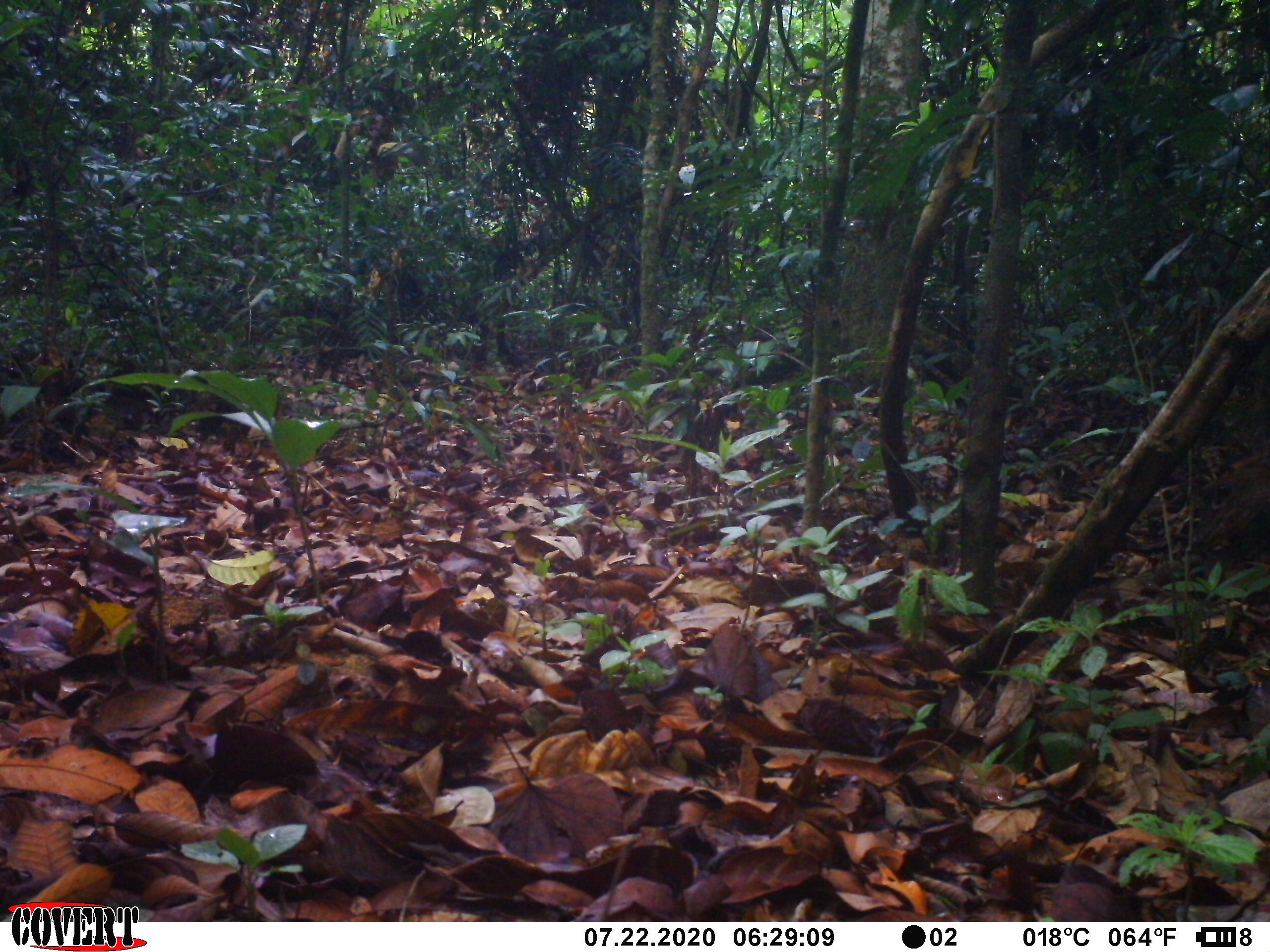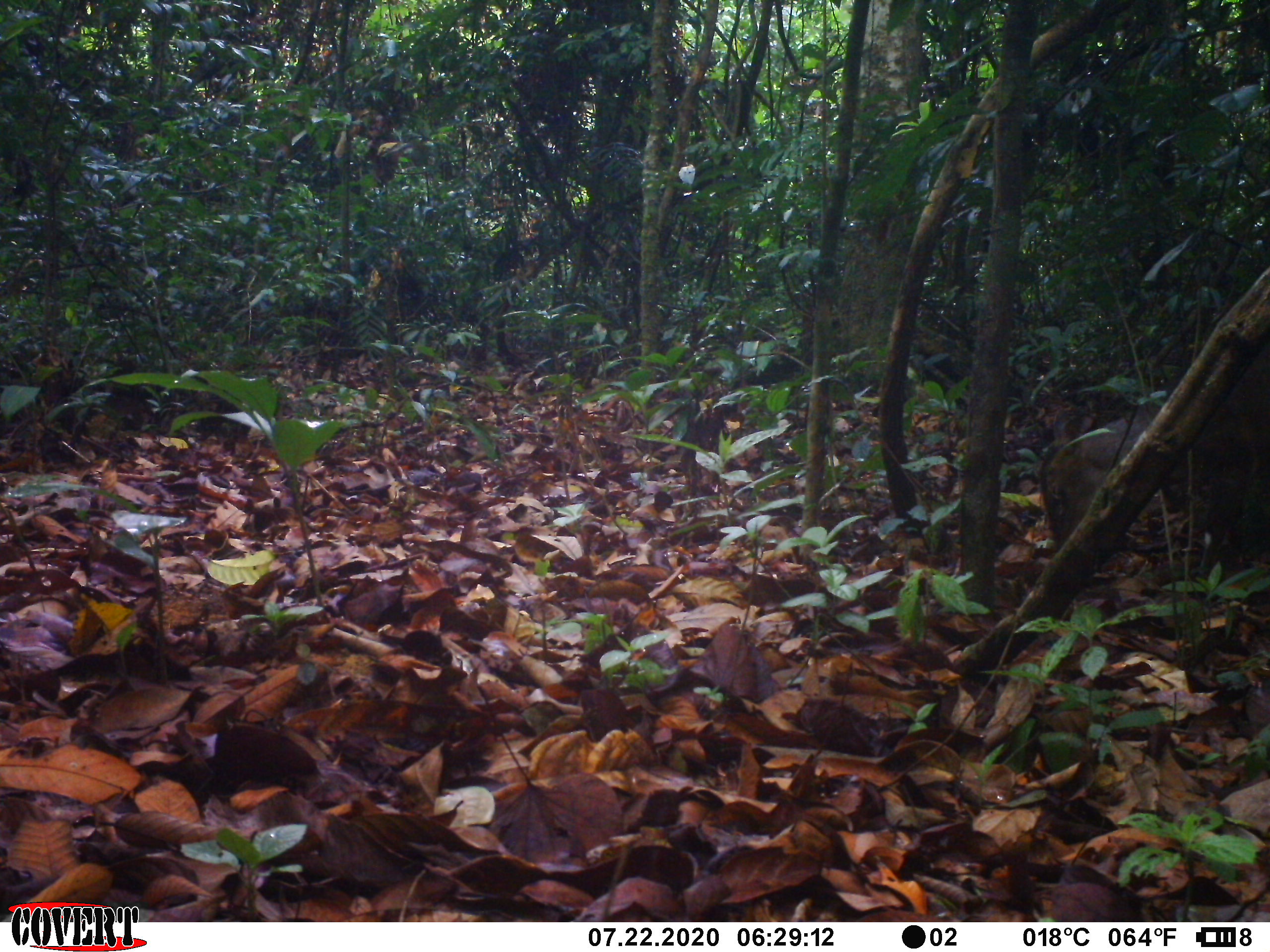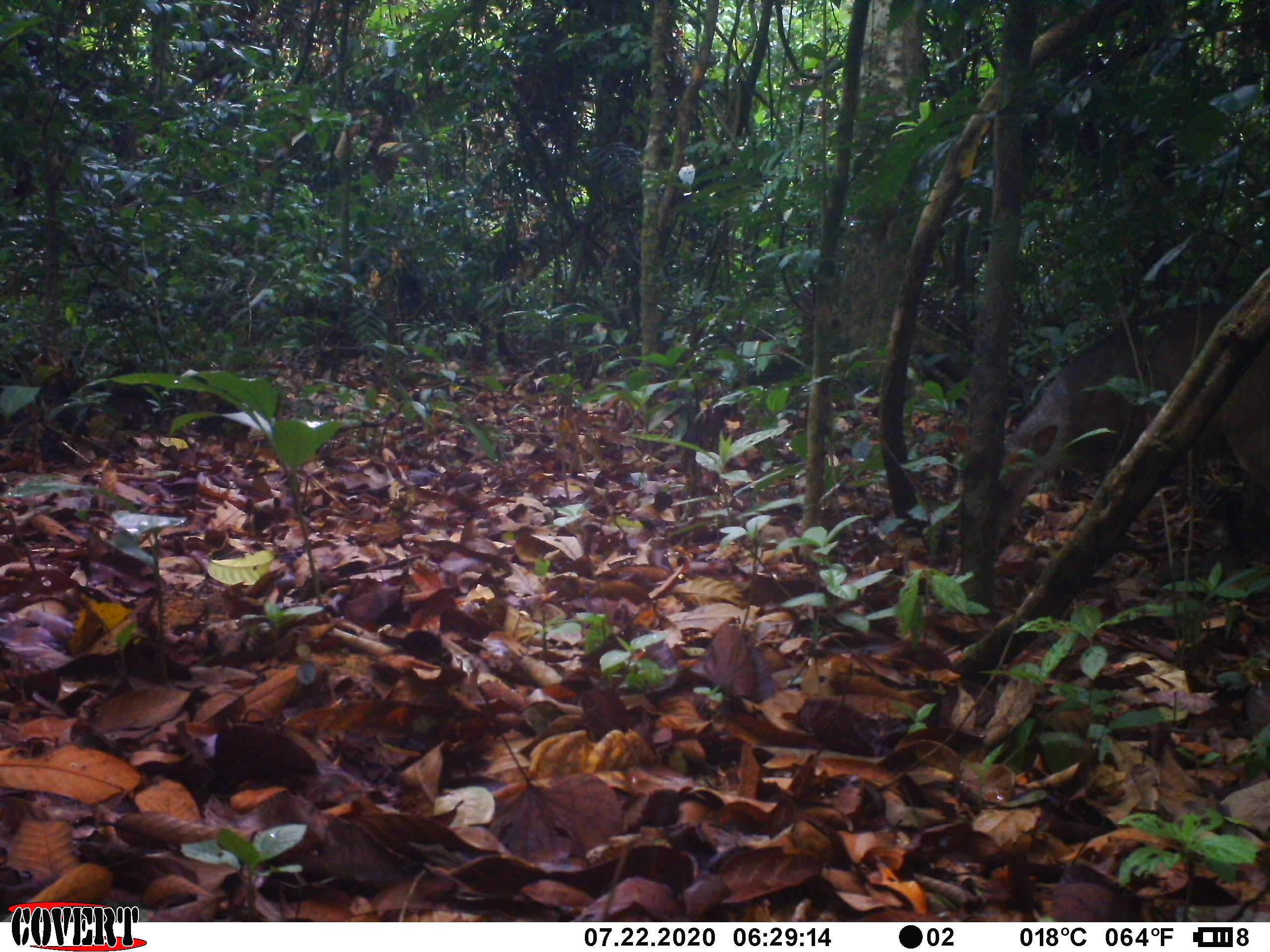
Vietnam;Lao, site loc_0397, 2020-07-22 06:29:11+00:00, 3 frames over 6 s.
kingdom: Animalia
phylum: Chordata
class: Mammalia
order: Artiodactyla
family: Cervidae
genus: Muntiacus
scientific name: Muntiacus vuquangensis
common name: large-antlered muntjac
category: large antlered muntjac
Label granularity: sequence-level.